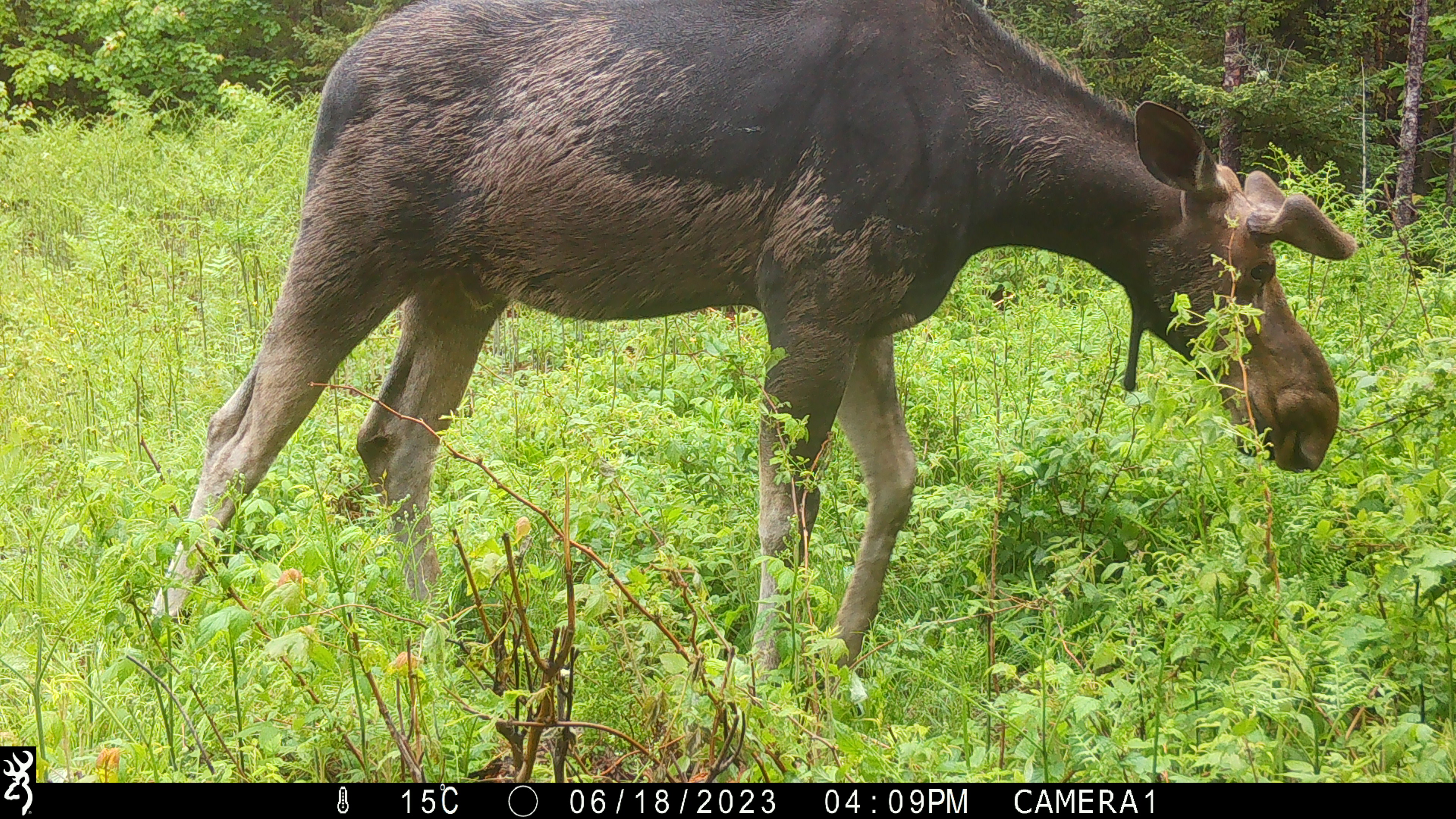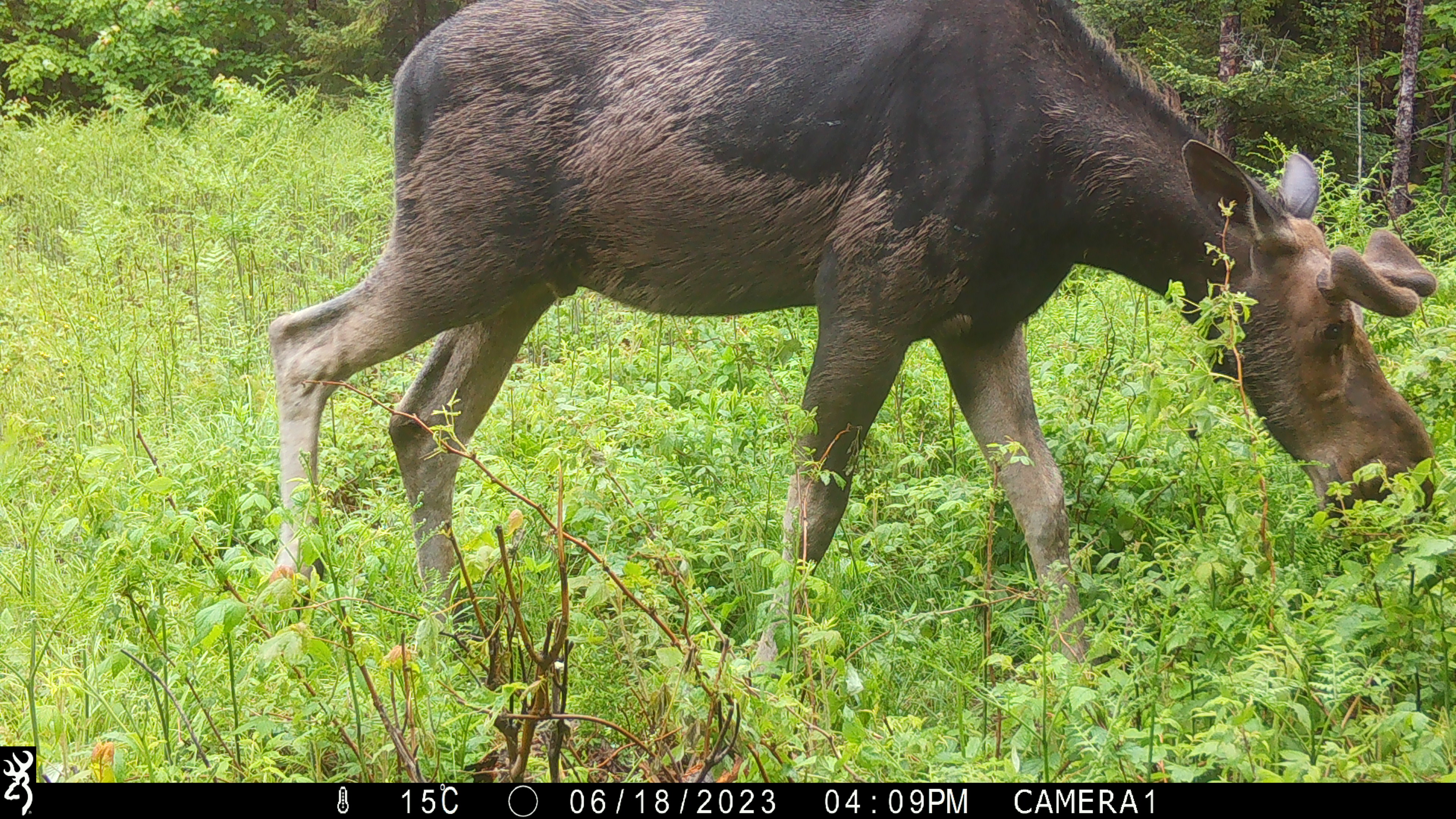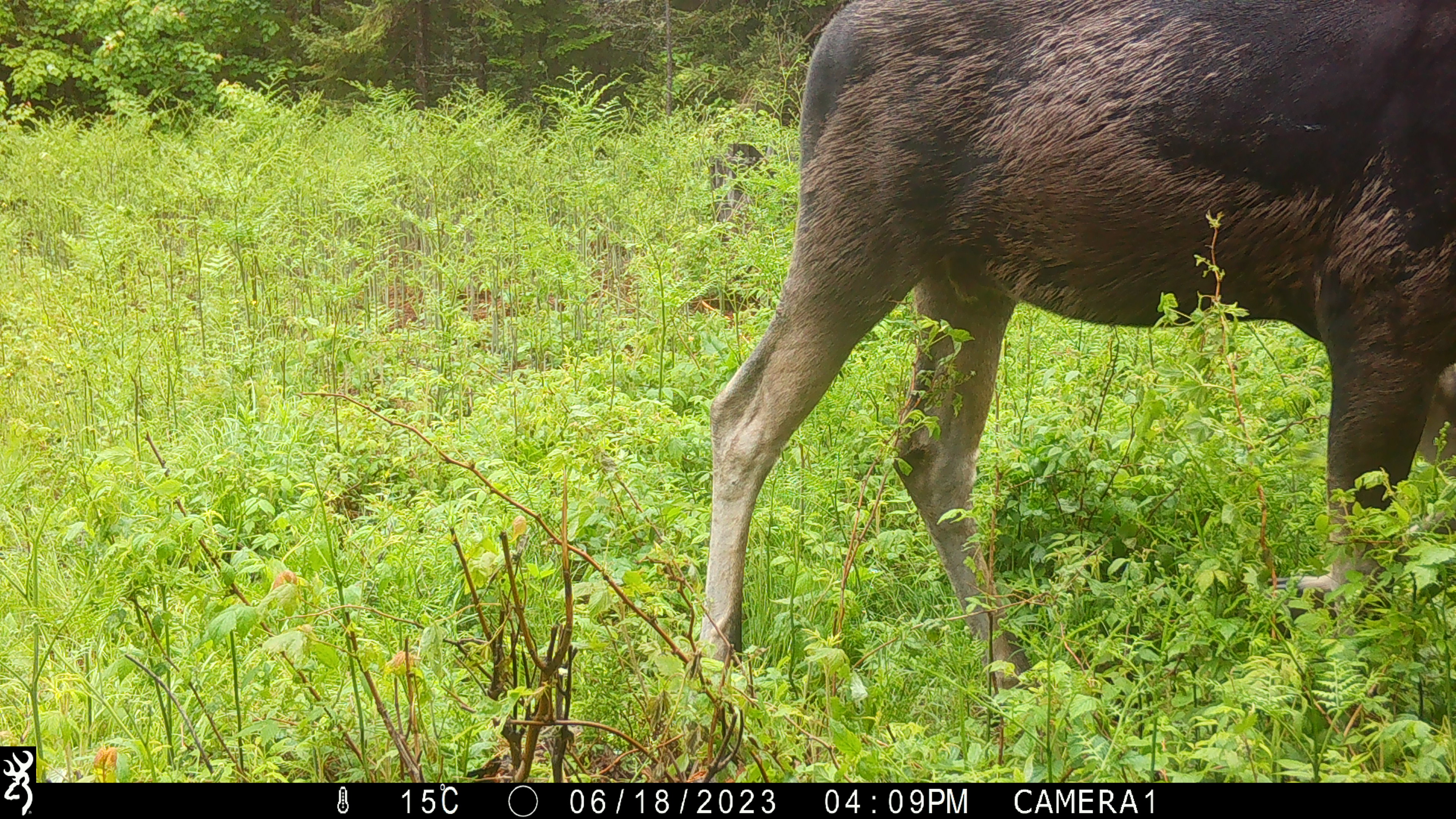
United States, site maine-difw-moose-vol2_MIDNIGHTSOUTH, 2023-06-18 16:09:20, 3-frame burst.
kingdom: Animalia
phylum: Chordata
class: Mammalia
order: Artiodactyla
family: Cervidae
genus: Alces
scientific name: Alces alces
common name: moose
Moose (Alces alces).